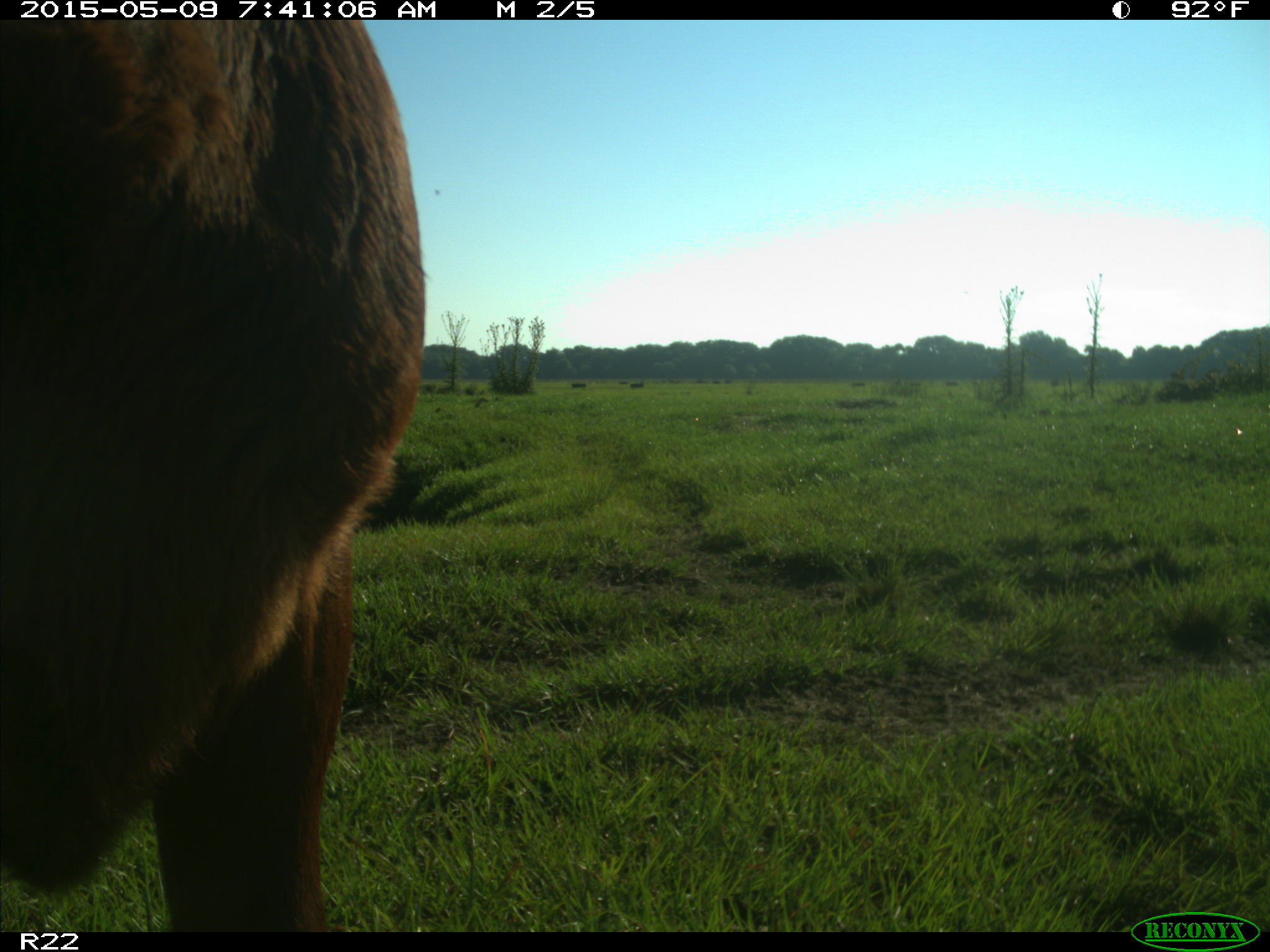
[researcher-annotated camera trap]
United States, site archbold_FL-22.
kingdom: Animalia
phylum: Chordata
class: Mammalia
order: Artiodactyla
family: Bovidae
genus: Bos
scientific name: Bos taurus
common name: domestic cow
Bos taurus (domestic cow).